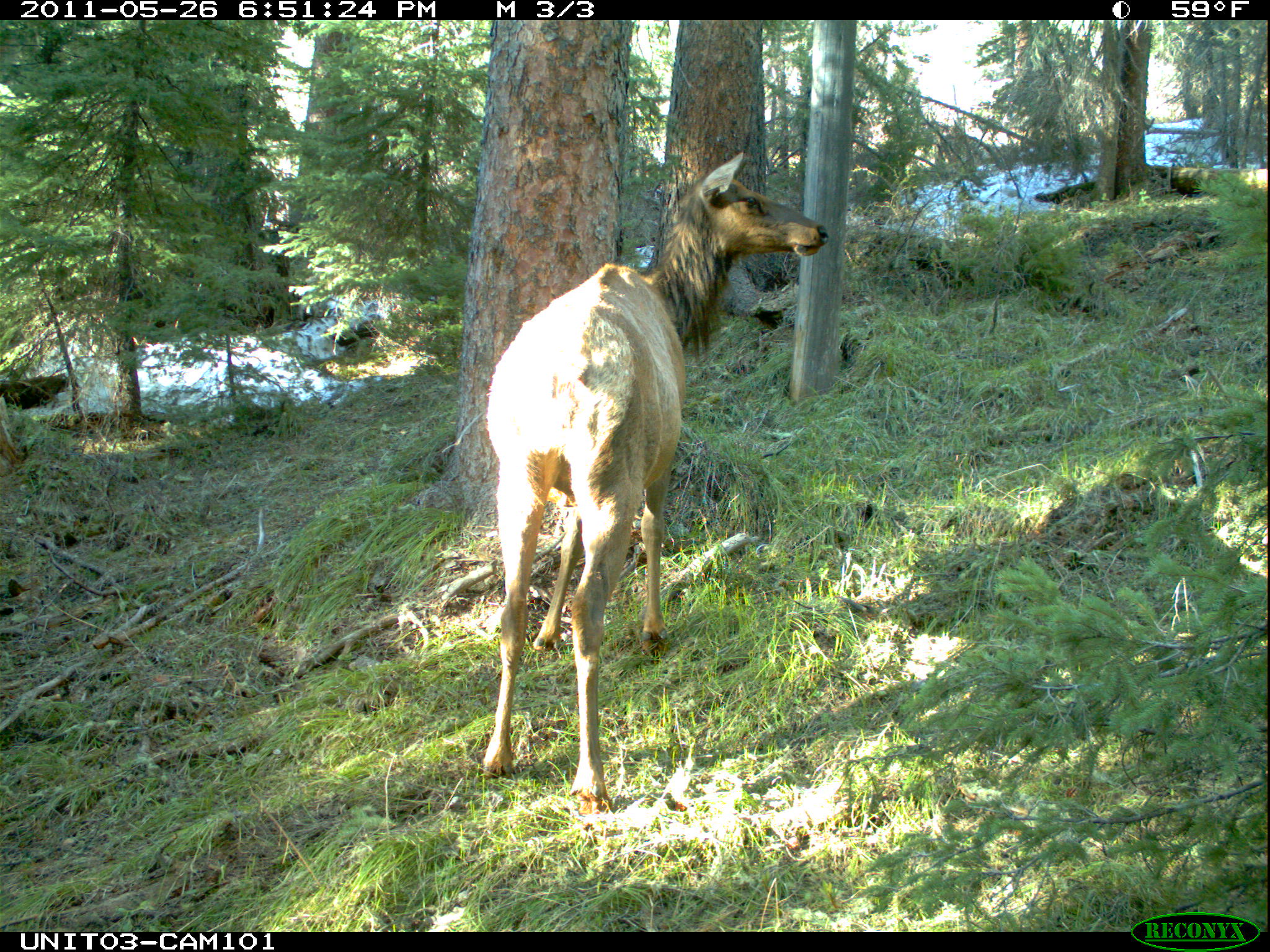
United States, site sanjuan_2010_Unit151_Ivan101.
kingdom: Animalia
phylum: Chordata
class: Mammalia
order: Artiodactyla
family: Cervidae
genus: Cervus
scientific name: Cervus elaphus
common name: red deer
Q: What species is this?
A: Cervus elaphus (red deer).